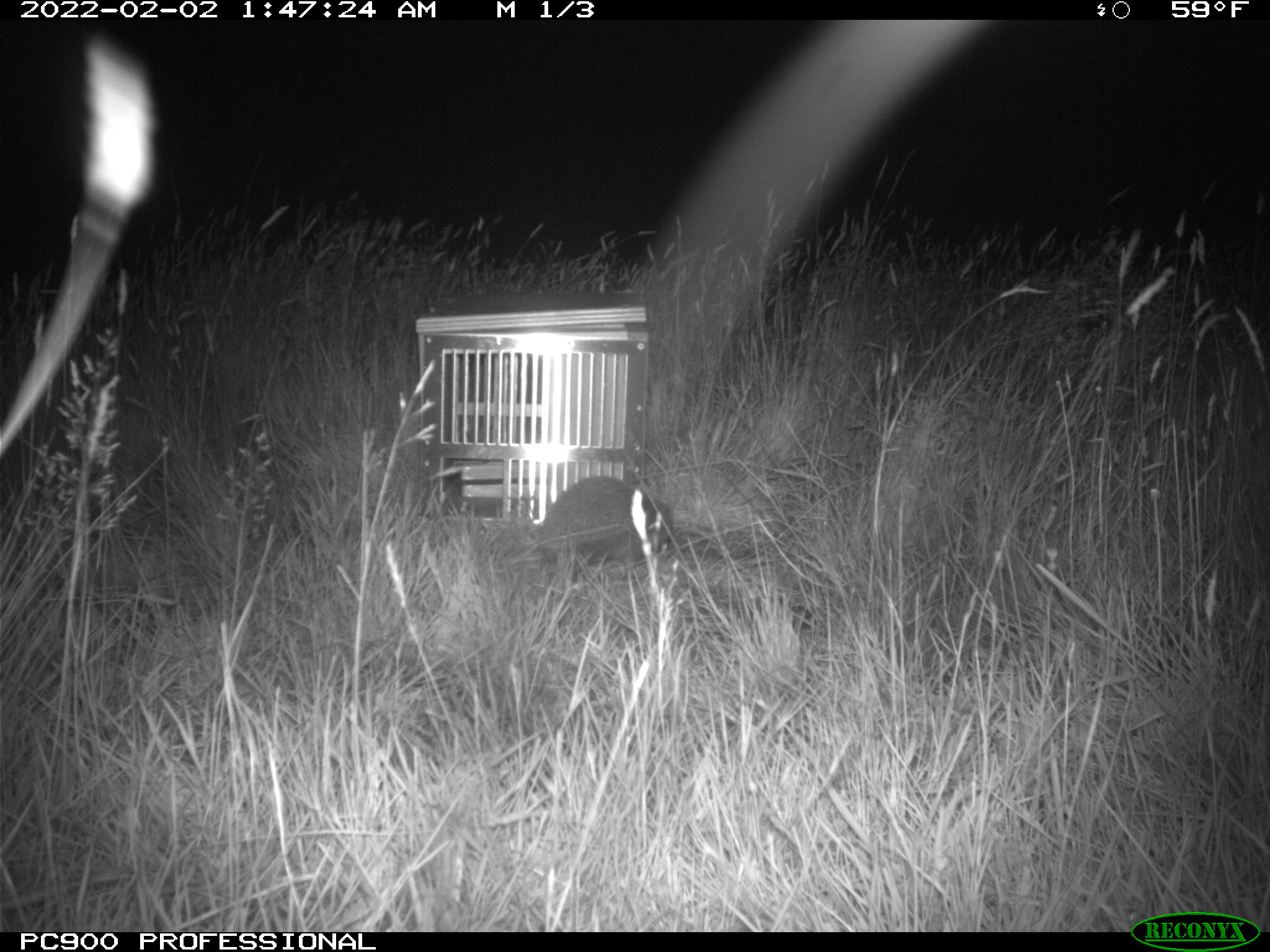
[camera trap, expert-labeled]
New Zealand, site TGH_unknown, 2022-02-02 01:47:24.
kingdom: Animalia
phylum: Chordata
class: Mammalia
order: Eulipotyphla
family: Erinaceidae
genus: Erinaceus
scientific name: Erinaceus europaeus europaeus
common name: european hedgehog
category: hedgehog